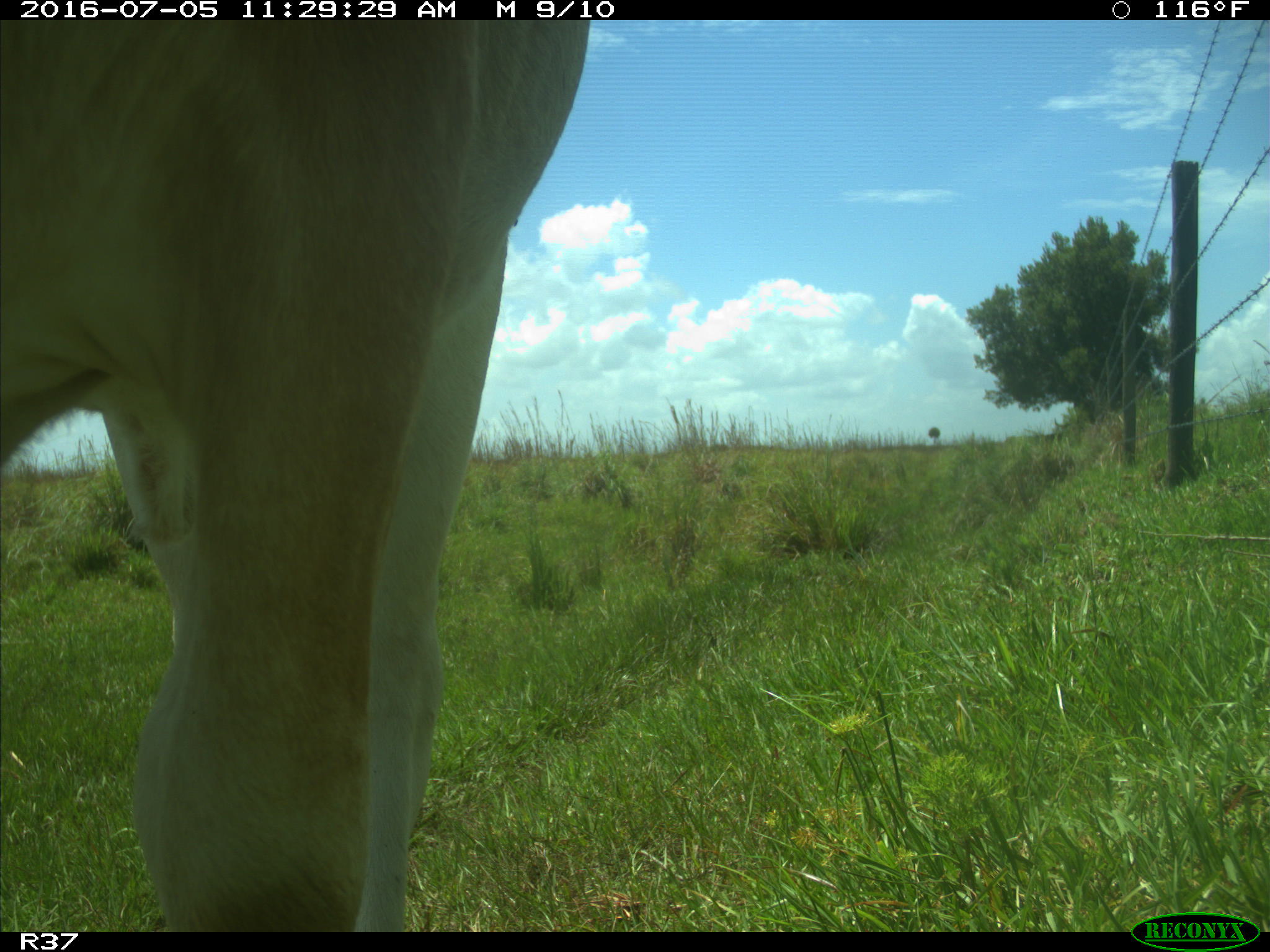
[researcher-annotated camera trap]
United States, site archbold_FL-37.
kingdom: Animalia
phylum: Chordata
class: Mammalia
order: Artiodactyla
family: Bovidae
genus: Bos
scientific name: Bos taurus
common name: domestic cow